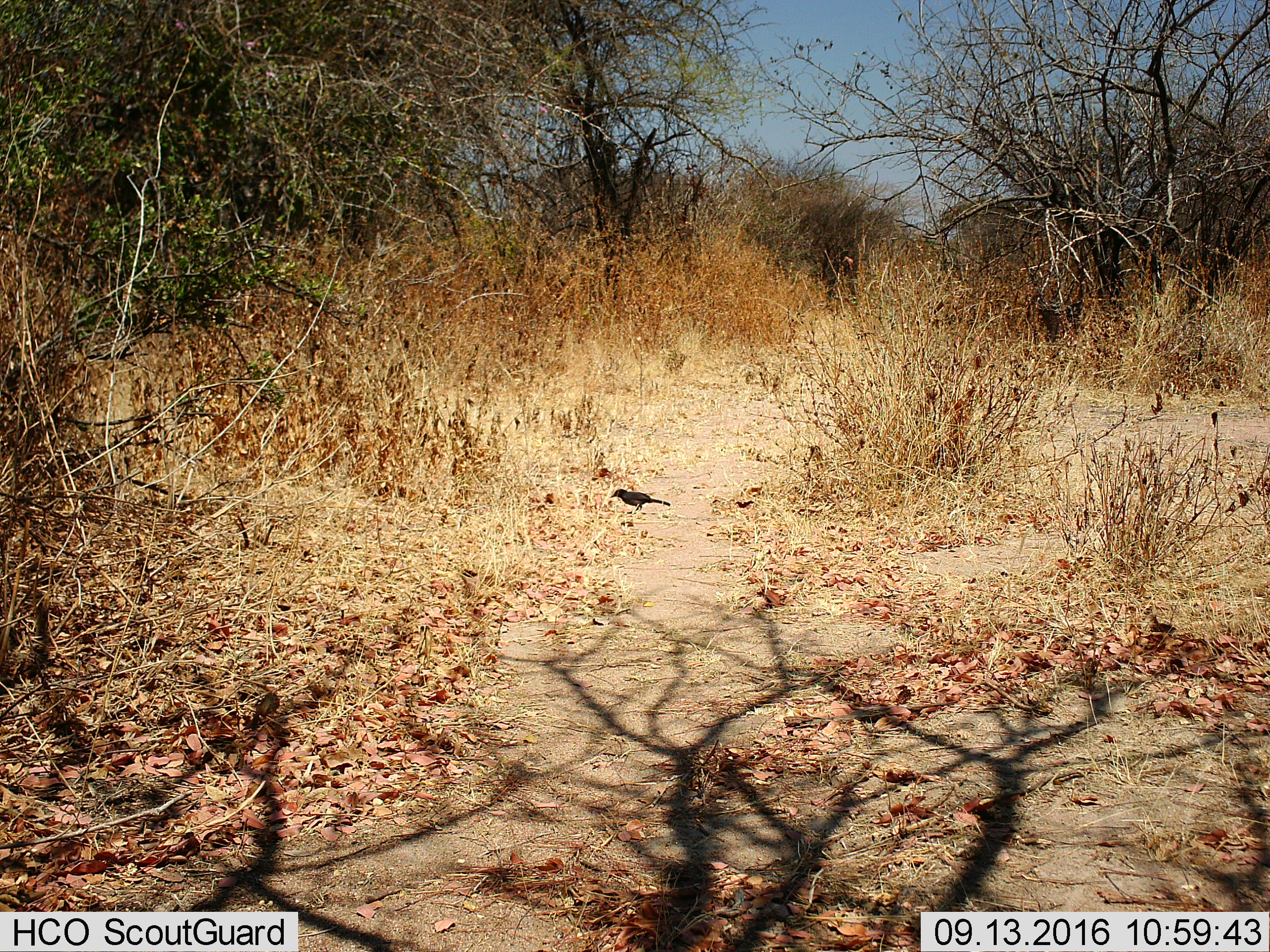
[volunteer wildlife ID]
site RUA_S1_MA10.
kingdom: Animalia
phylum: Chordata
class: Aves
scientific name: Aves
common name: bird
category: birdother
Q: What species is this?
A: Birdother (bird) (Aves).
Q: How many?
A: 1.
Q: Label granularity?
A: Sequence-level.